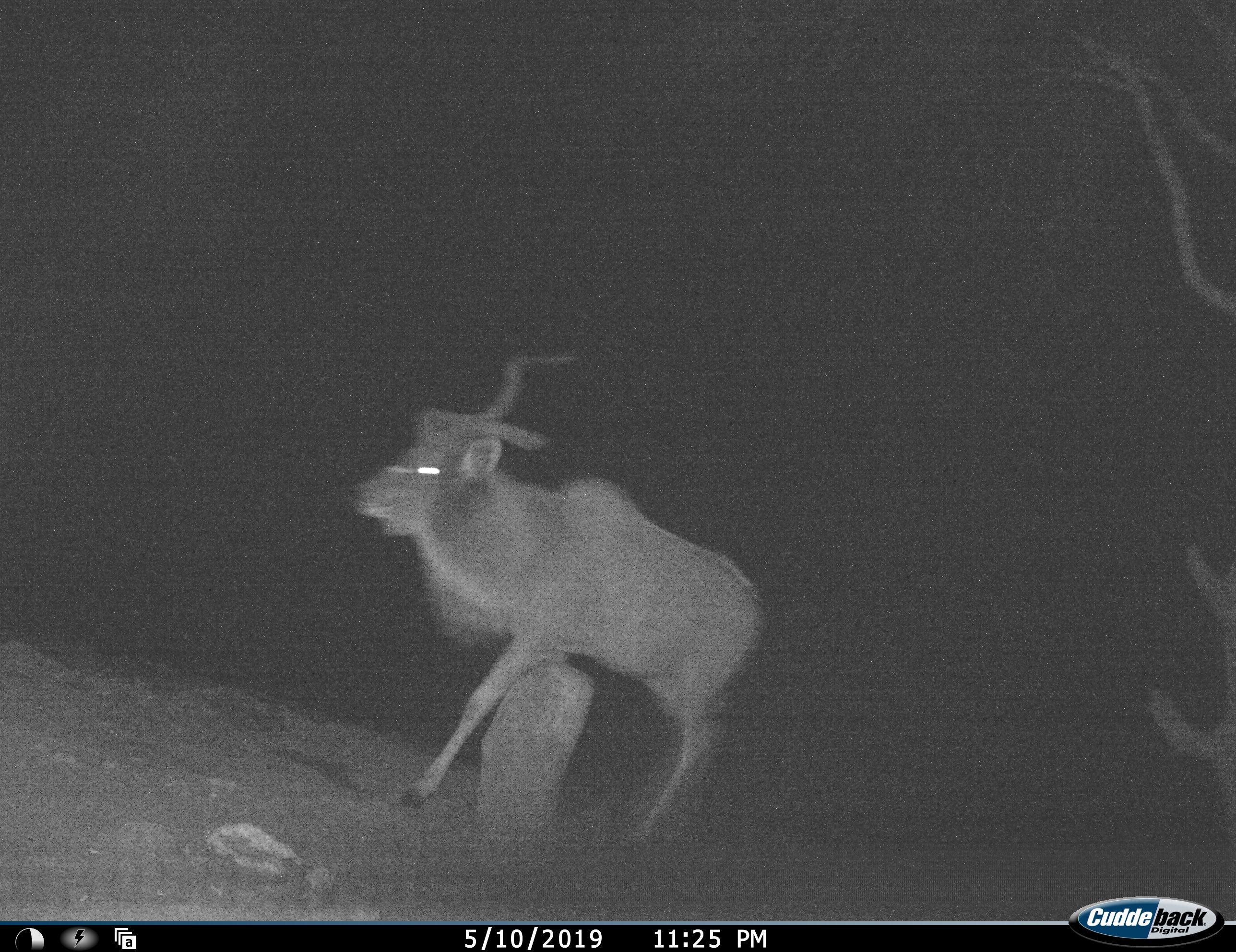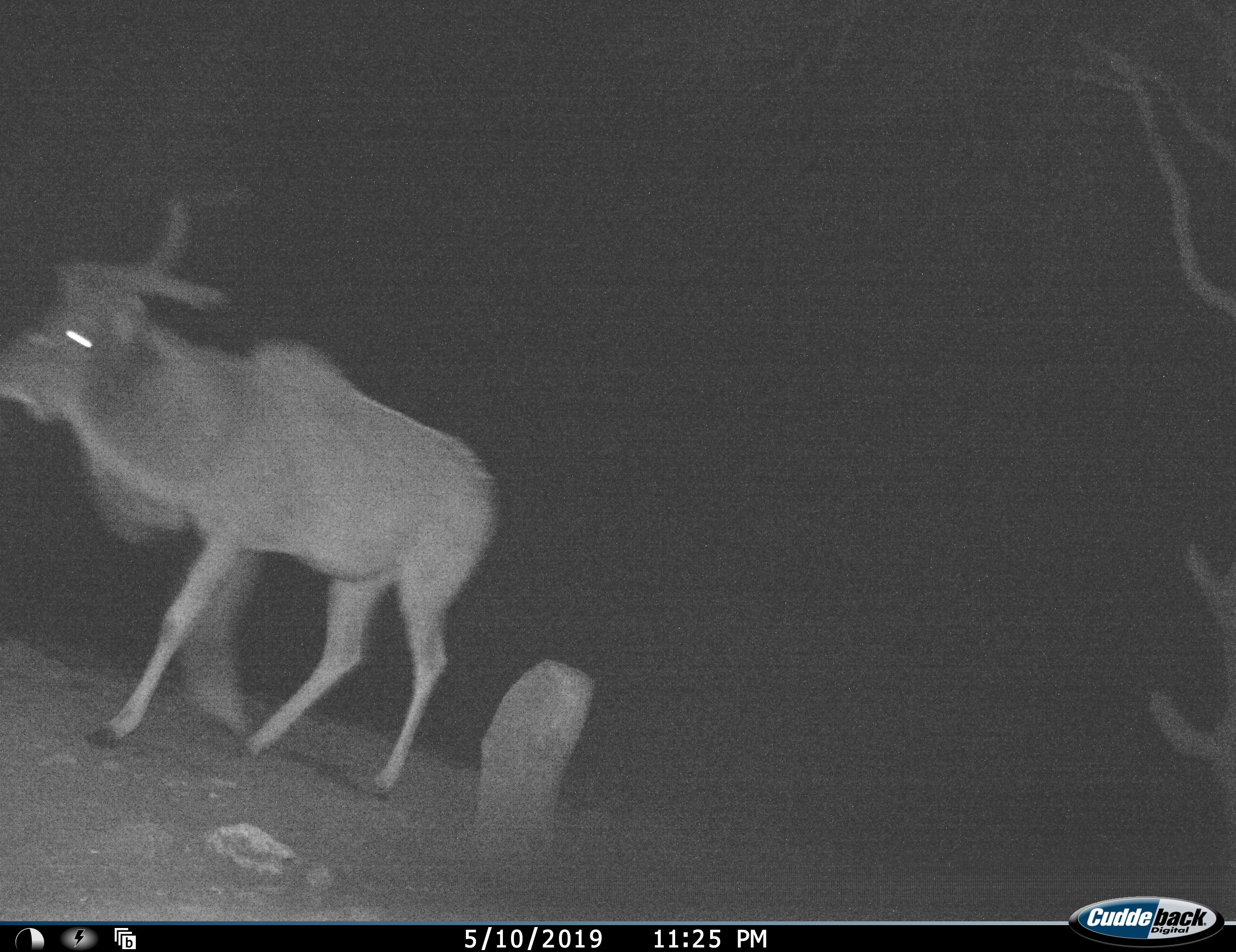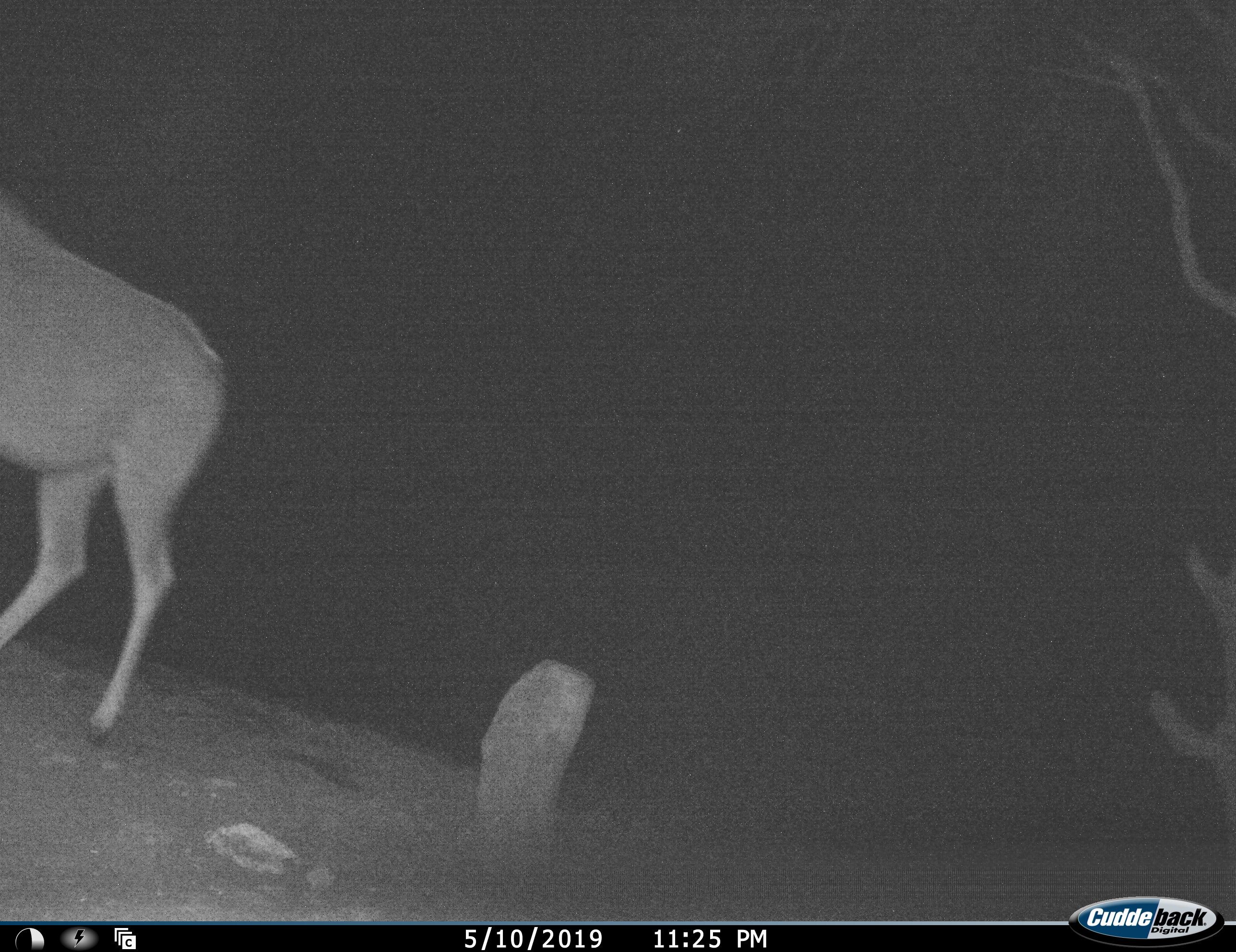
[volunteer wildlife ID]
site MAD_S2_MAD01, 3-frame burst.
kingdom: Animalia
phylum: Chordata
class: Mammalia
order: Artiodactyla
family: Bovidae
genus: Tragelaphus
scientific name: Tragelaphus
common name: kudu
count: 1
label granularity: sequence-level